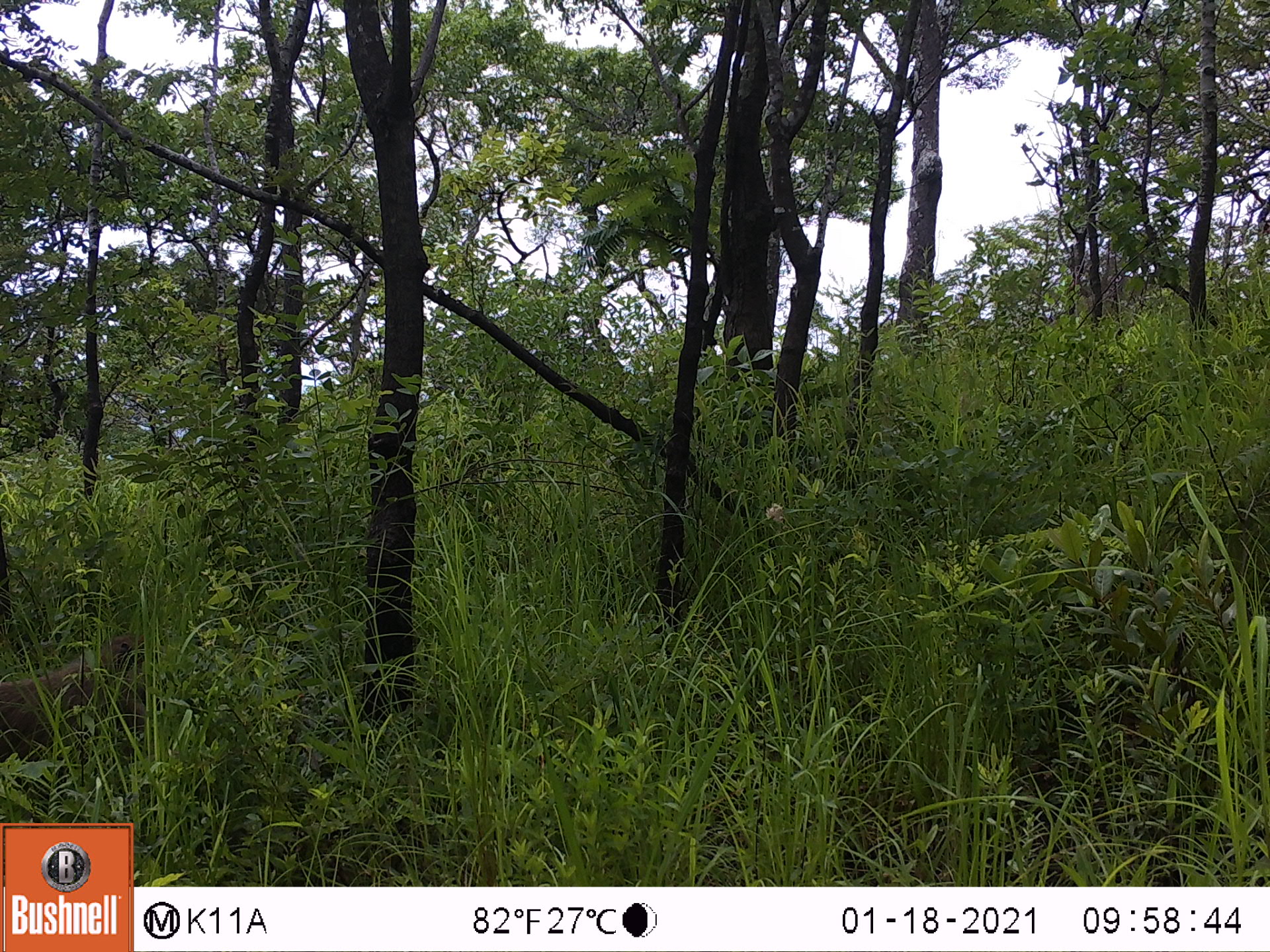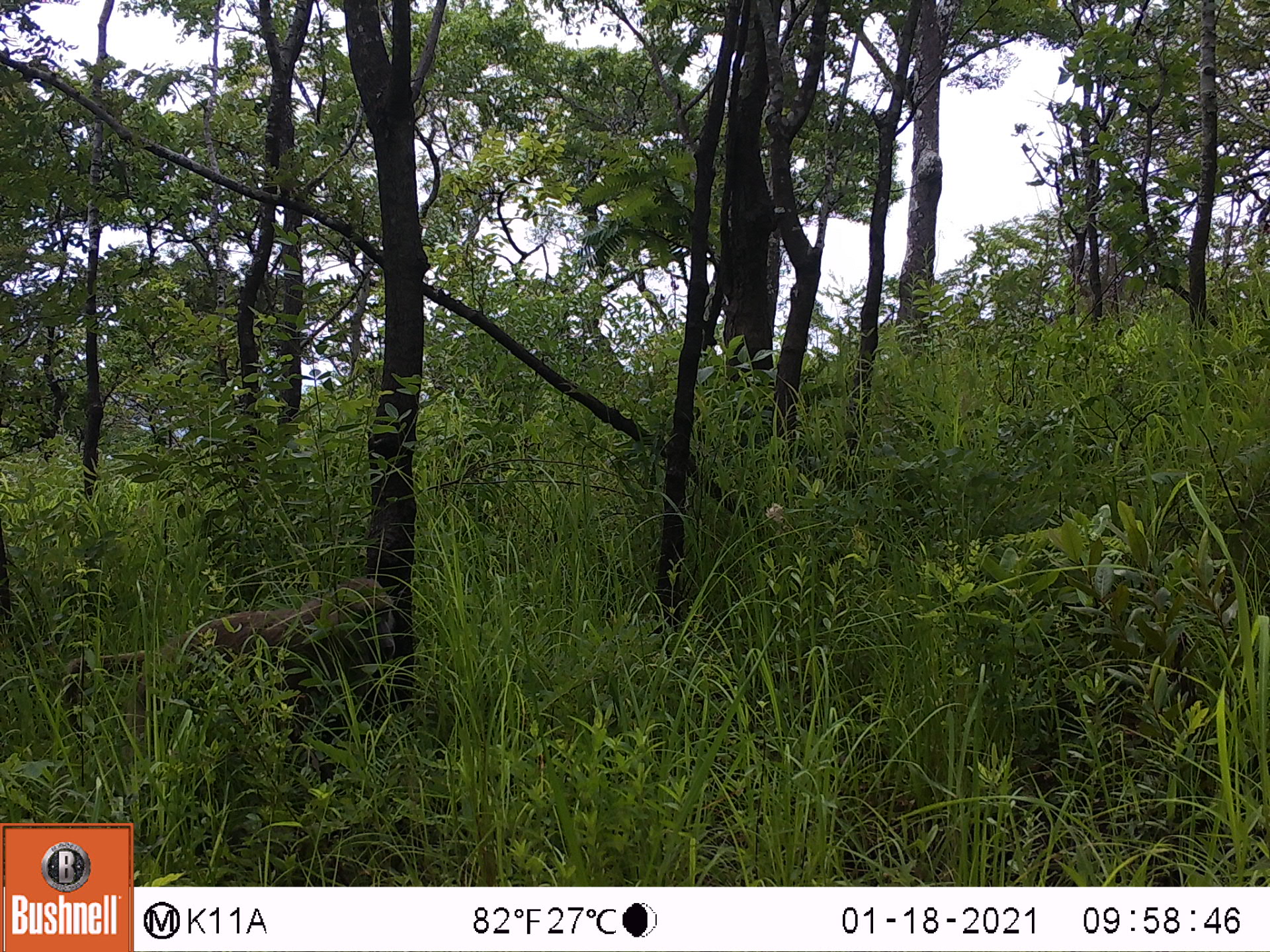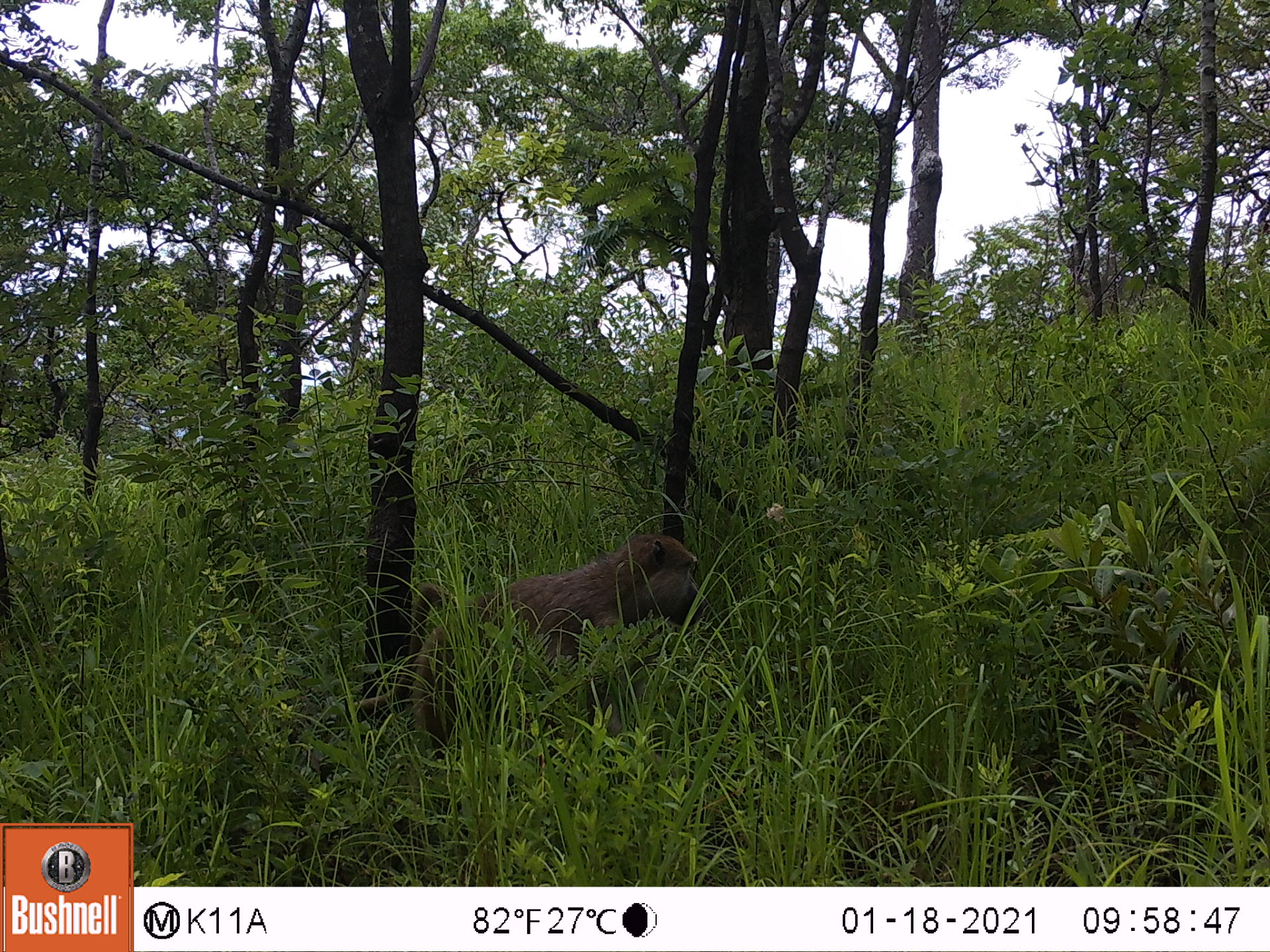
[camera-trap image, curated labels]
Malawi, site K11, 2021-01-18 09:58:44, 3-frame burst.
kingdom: Animalia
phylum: Chordata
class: Mammalia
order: Primates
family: Cercopithecidae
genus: Papio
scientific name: Papio cynocephalus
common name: yellow baboon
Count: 1.